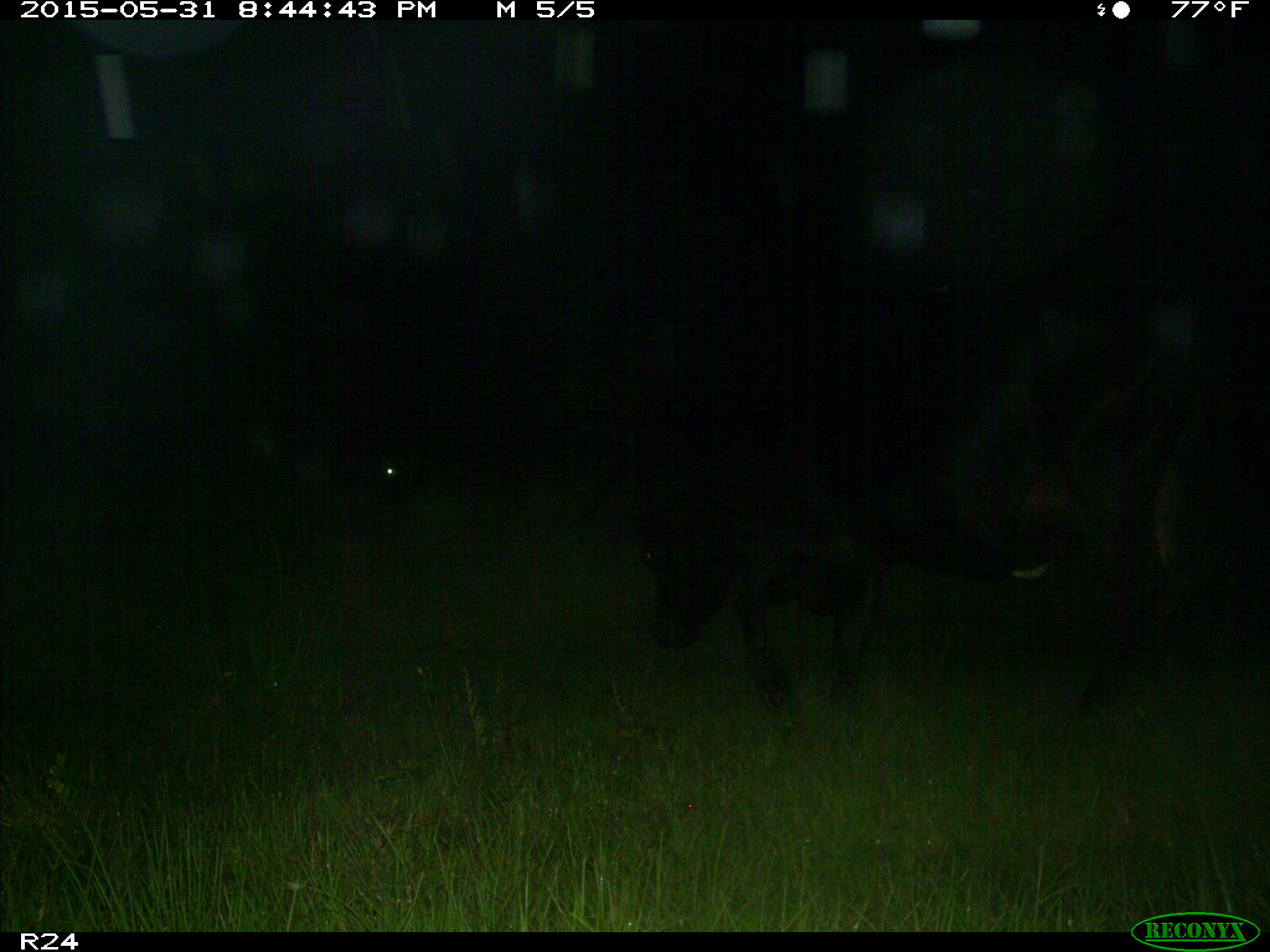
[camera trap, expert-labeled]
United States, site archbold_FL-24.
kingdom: Animalia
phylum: Chordata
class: Mammalia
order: Artiodactyla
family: Bovidae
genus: Bos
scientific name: Bos taurus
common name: domestic cow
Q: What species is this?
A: Bos taurus (domestic cow).